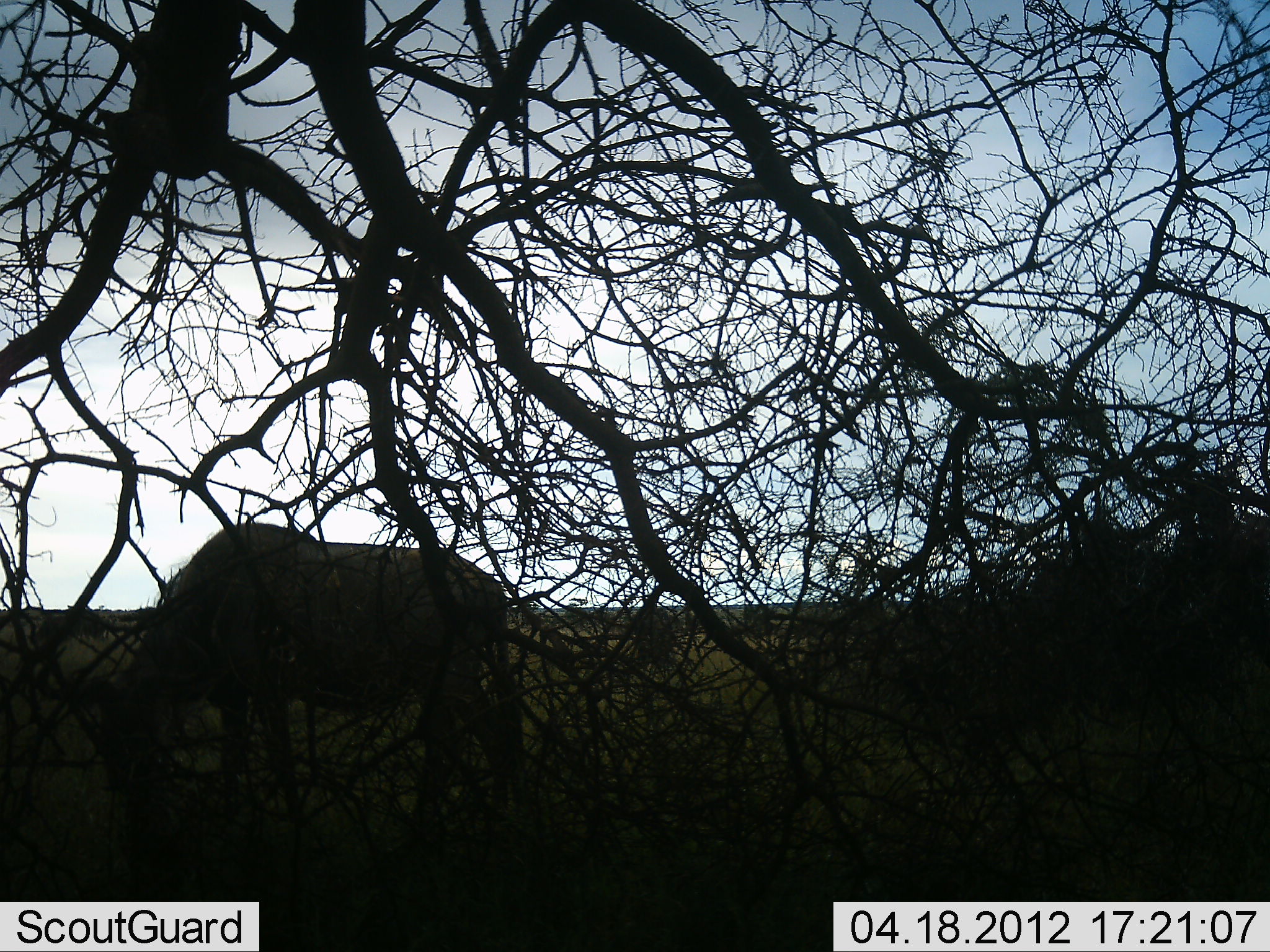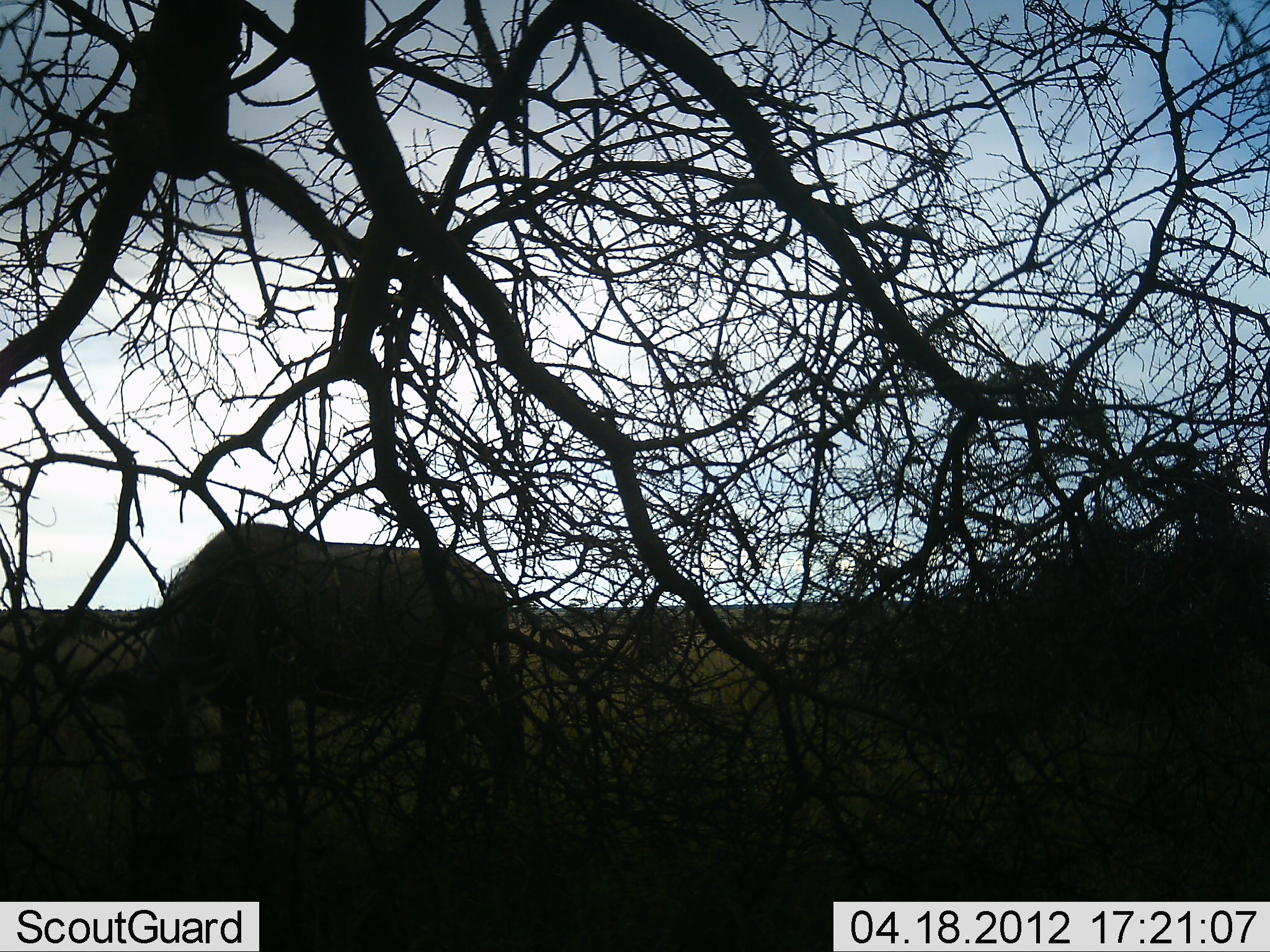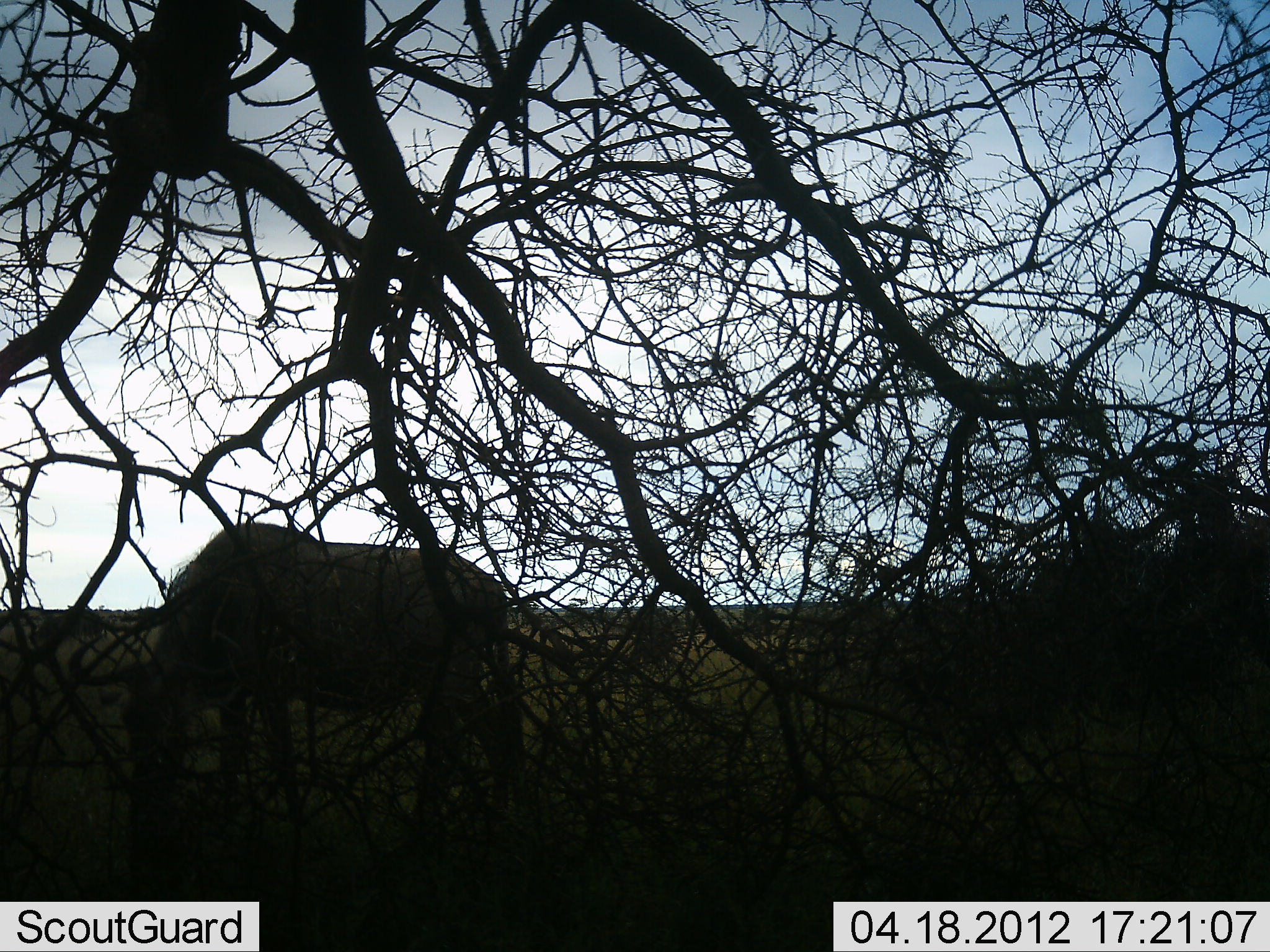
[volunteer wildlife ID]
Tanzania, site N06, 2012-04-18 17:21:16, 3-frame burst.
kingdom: Animalia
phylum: Chordata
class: Mammalia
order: Artiodactyla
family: Bovidae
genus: Connochaetes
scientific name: Connochaetes taurinus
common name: blue wildebeest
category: wildebeest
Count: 1.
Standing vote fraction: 11%.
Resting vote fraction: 0%.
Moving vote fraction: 0%.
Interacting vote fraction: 0%.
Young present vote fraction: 0%.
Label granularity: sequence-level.